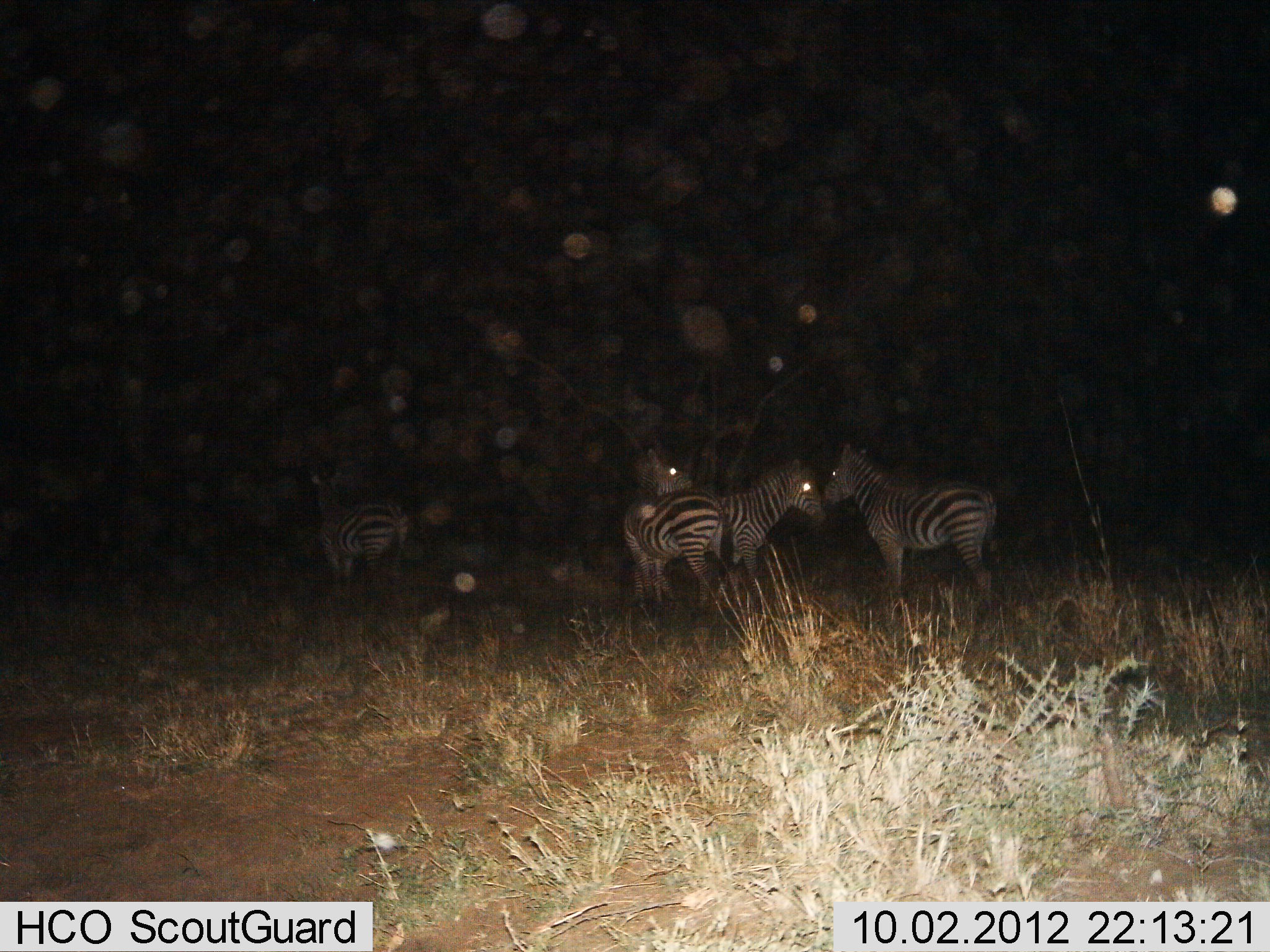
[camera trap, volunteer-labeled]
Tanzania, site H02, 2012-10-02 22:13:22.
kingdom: Animalia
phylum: Chordata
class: Mammalia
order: Perissodactyla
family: Equidae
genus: Equus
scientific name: Equus quagga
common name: plains zebra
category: zebra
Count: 4.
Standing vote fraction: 100%.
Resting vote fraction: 0%.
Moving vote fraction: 0%.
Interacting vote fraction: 0%.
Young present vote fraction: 0%.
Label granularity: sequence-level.